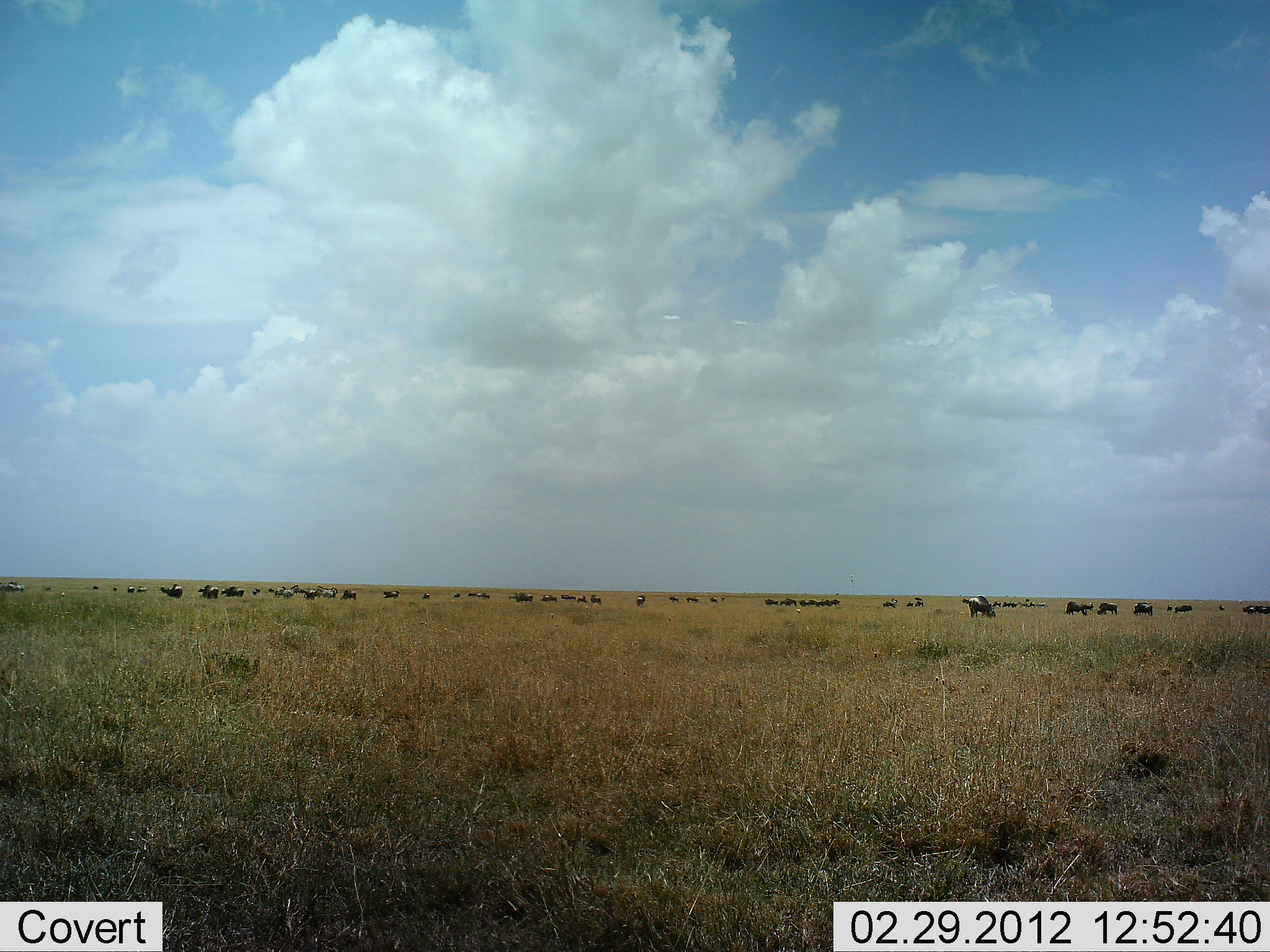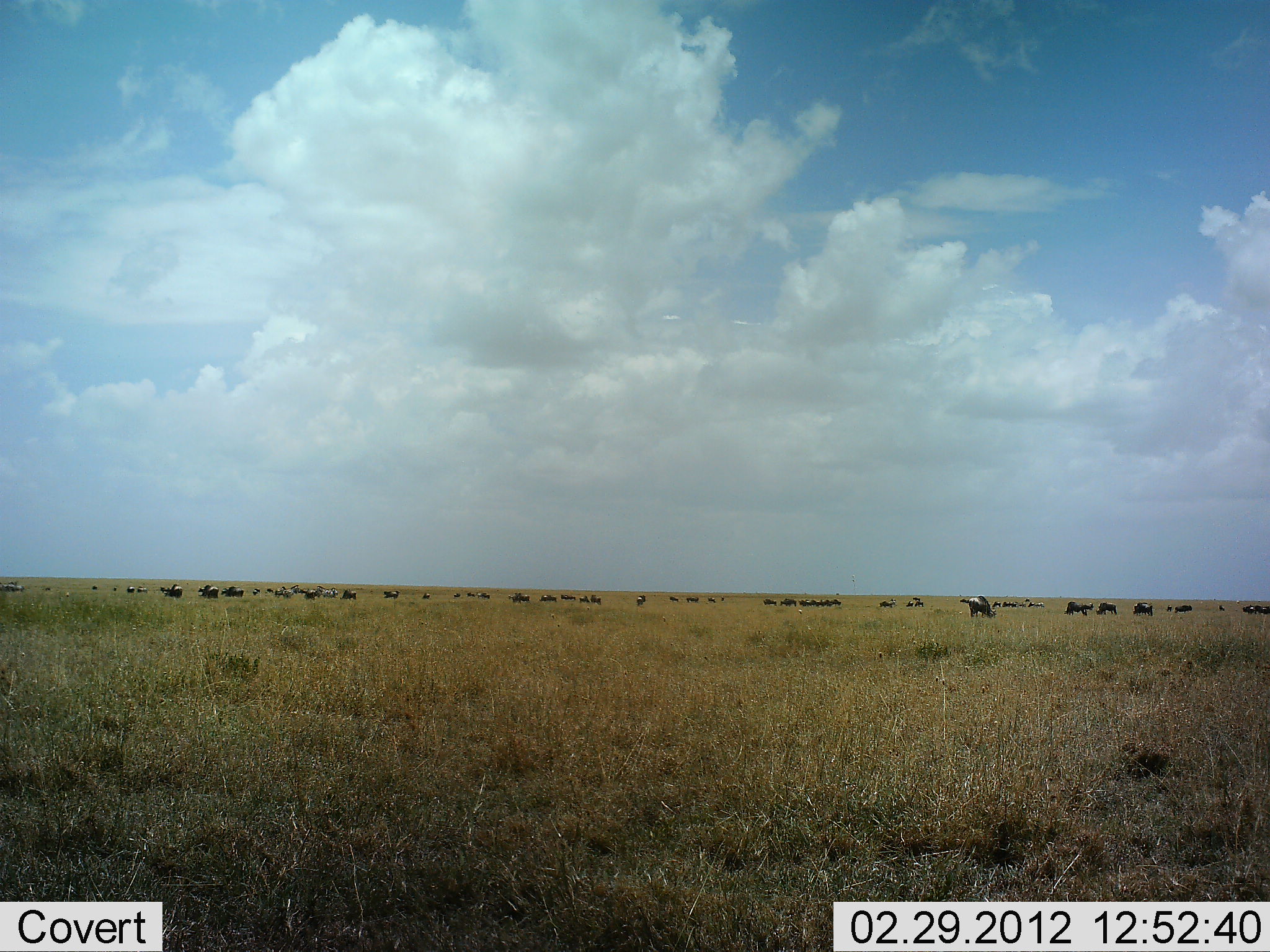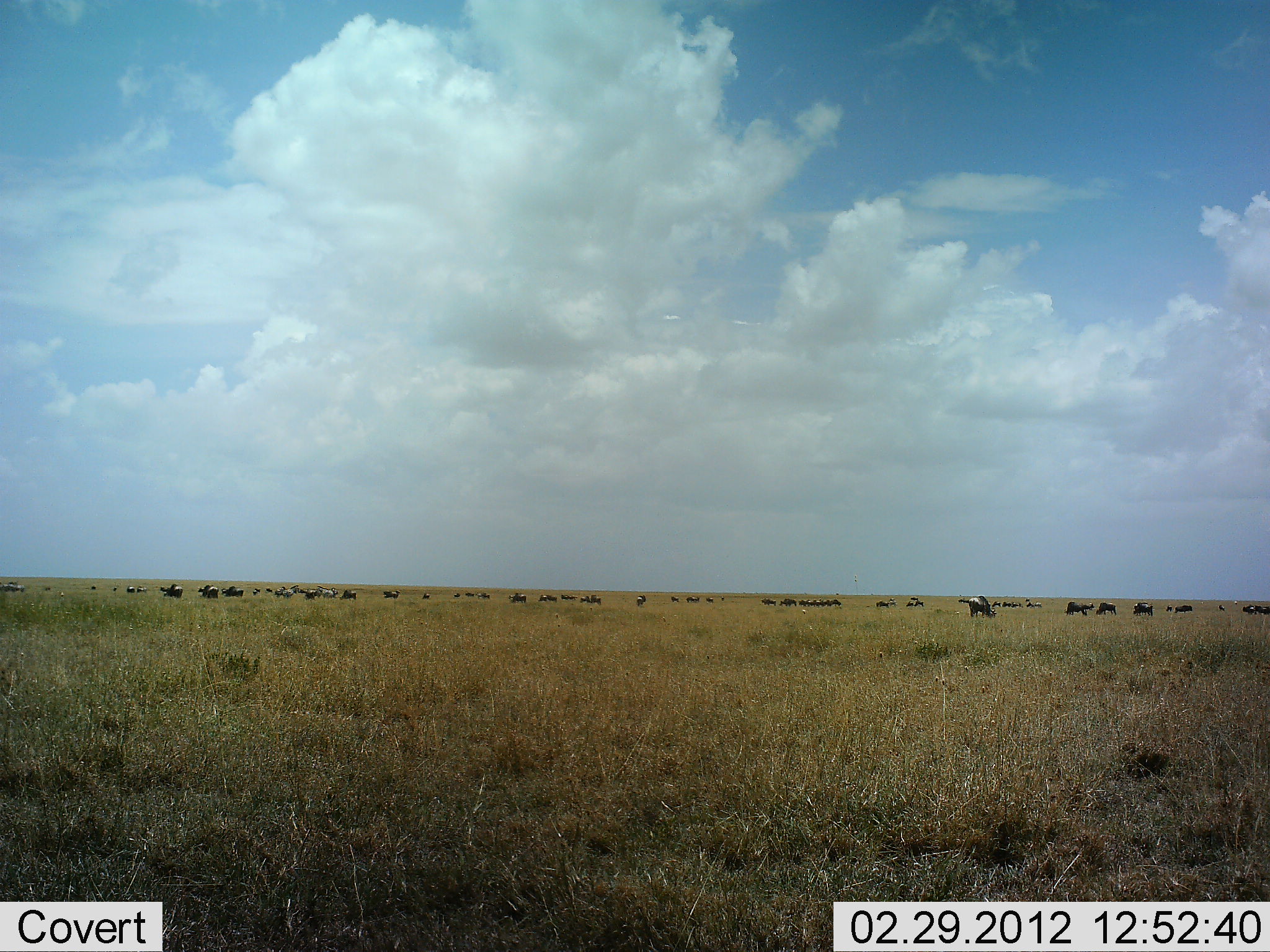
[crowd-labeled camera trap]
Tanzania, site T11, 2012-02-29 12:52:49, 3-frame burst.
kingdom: Animalia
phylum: Chordata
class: Mammalia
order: Artiodactyla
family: Bovidae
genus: Connochaetes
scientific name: Connochaetes taurinus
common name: blue wildebeest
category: wildebeest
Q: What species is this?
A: Wildebeest (blue wildebeest) (Connochaetes taurinus).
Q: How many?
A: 11-50.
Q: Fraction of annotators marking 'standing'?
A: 50%.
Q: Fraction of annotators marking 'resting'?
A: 0%.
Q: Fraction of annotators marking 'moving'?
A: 25%.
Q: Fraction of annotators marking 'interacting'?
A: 0%.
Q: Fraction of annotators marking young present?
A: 5%.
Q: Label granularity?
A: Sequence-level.